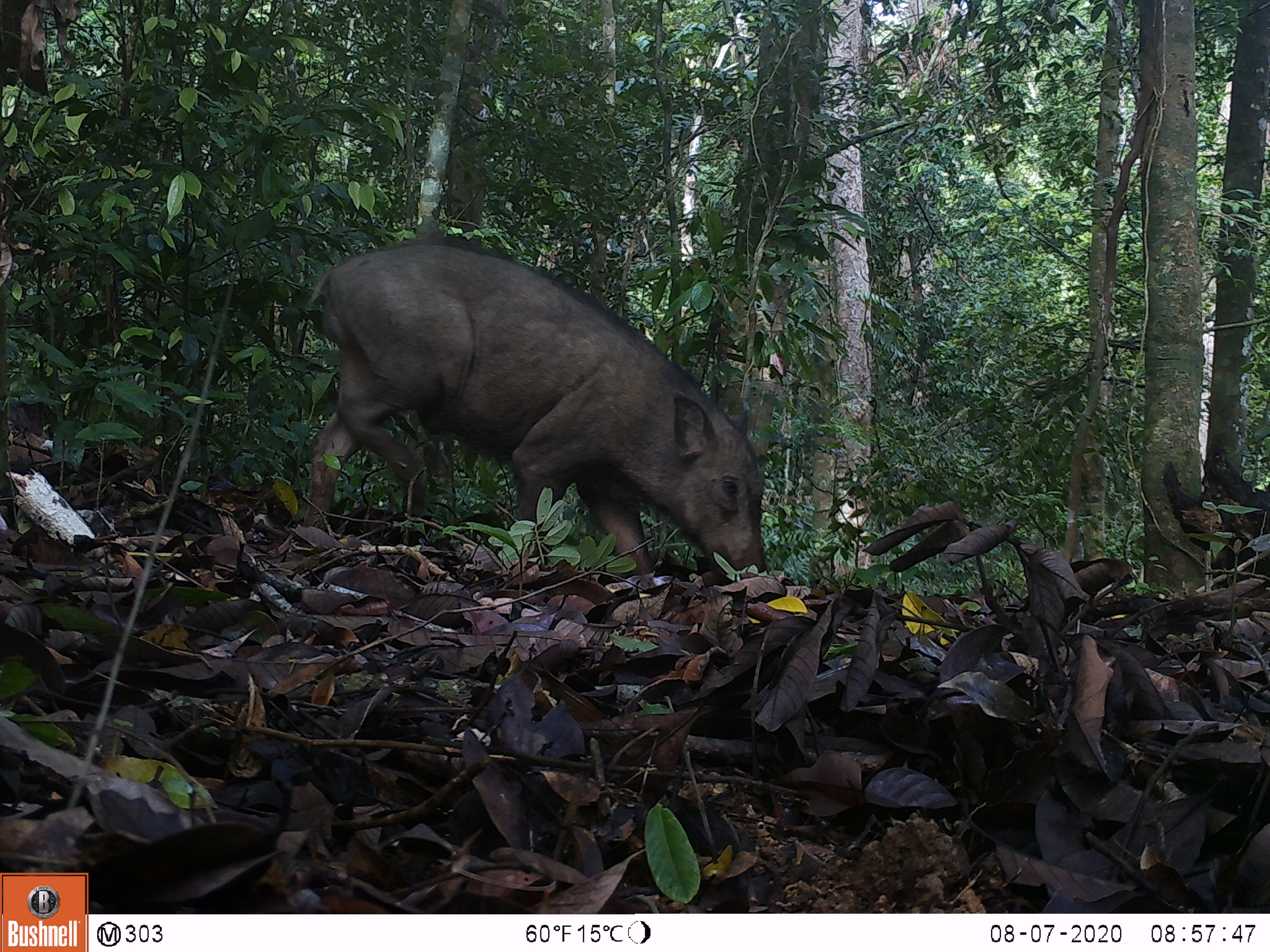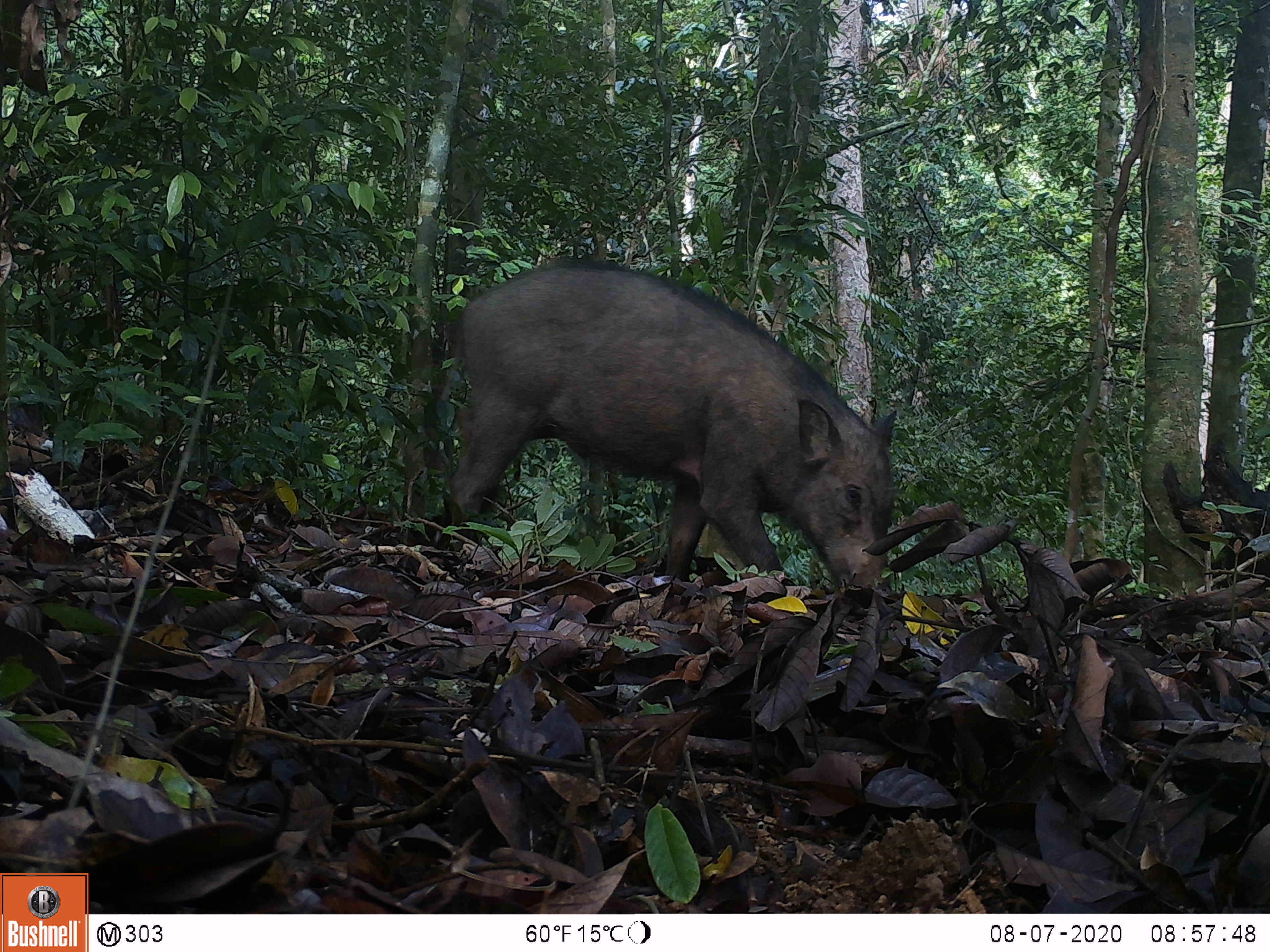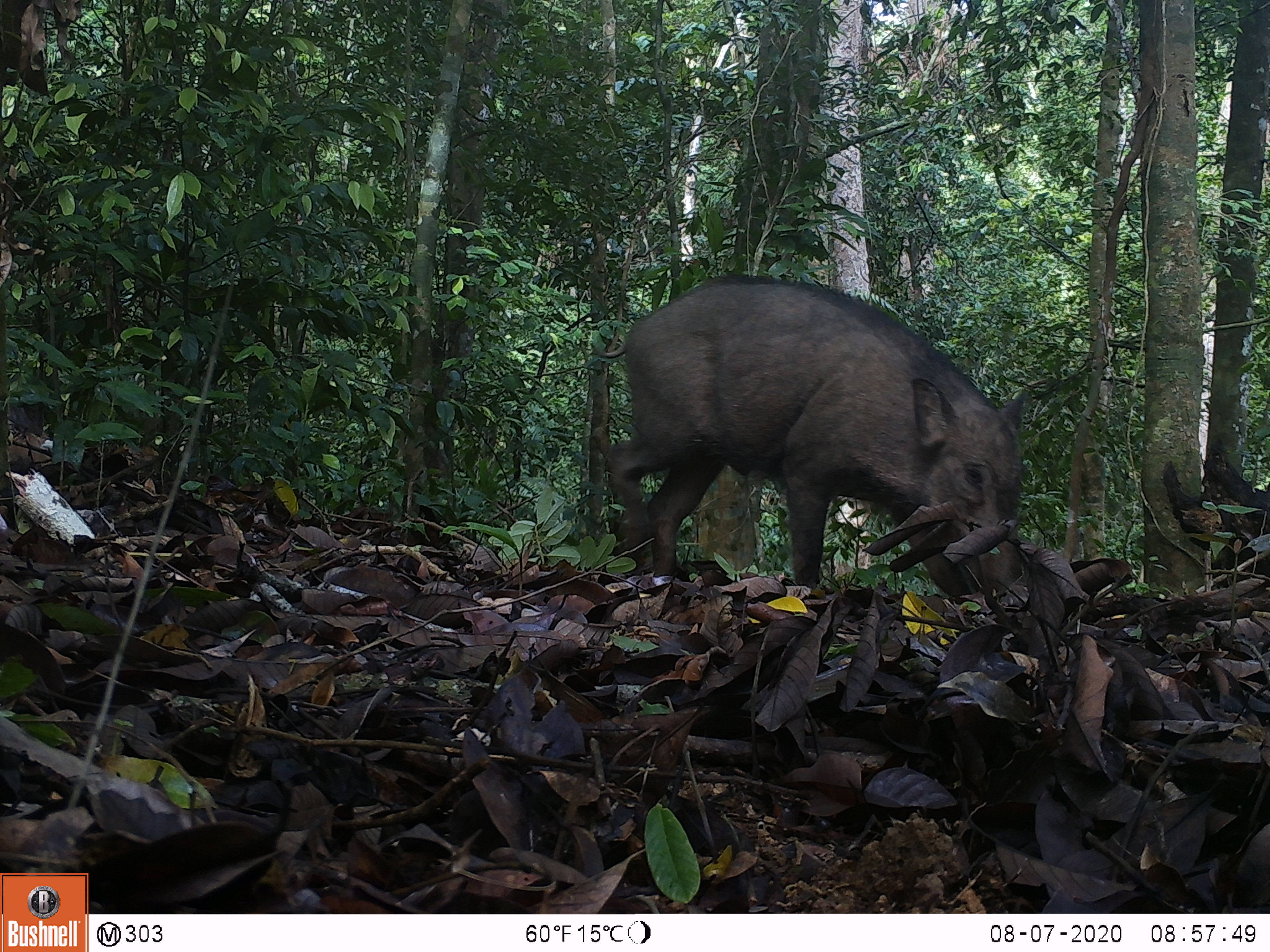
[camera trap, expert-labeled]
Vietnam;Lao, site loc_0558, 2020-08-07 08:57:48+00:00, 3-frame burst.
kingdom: Animalia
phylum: Chordata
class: Mammalia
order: Artiodactyla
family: Suidae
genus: Sus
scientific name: Sus scrofa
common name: eurasian wild pig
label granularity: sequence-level